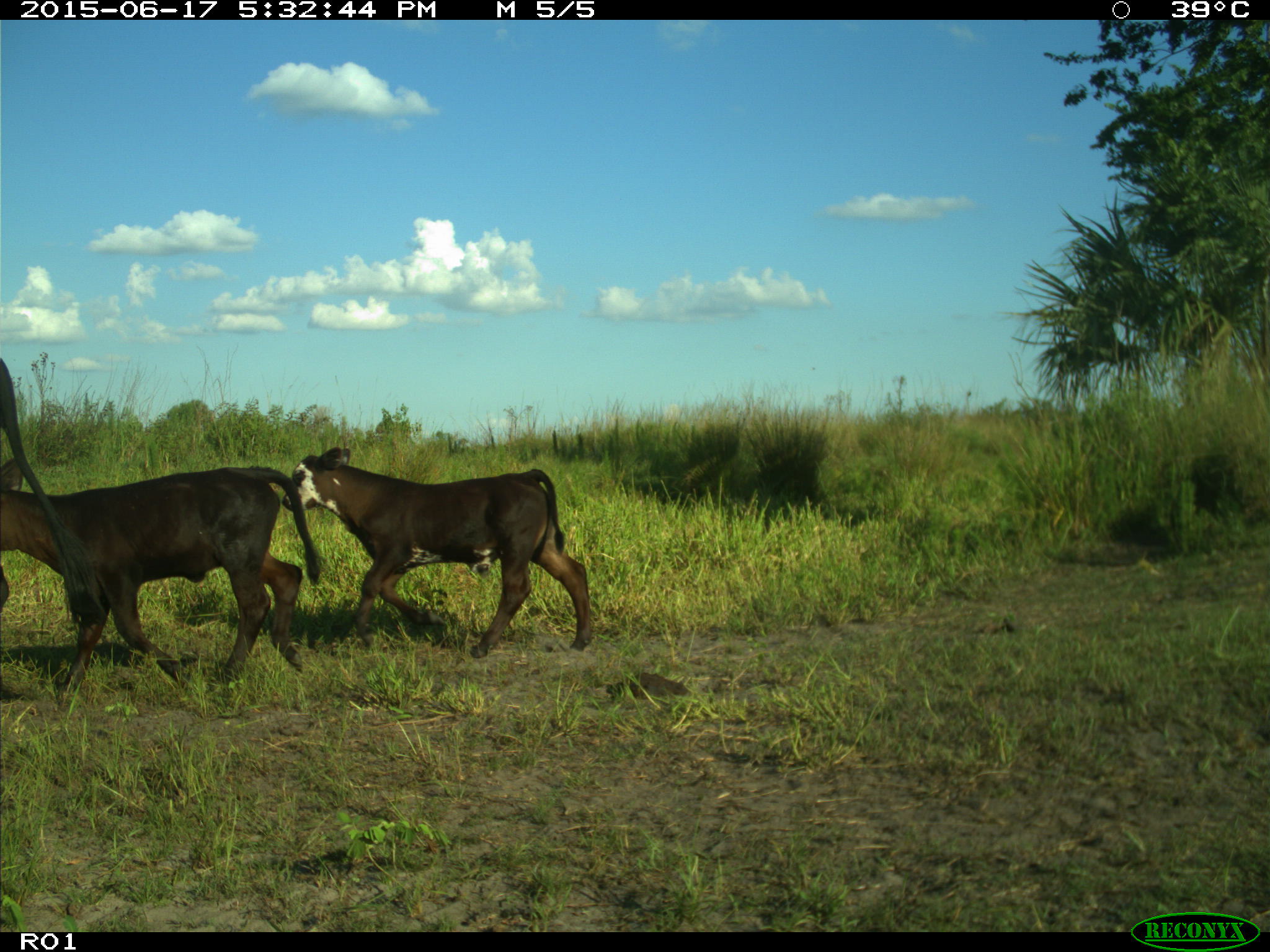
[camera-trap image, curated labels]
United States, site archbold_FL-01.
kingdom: Animalia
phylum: Chordata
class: Mammalia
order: Artiodactyla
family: Bovidae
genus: Bos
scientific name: Bos taurus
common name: domestic cow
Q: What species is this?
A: Bos taurus (domestic cow).